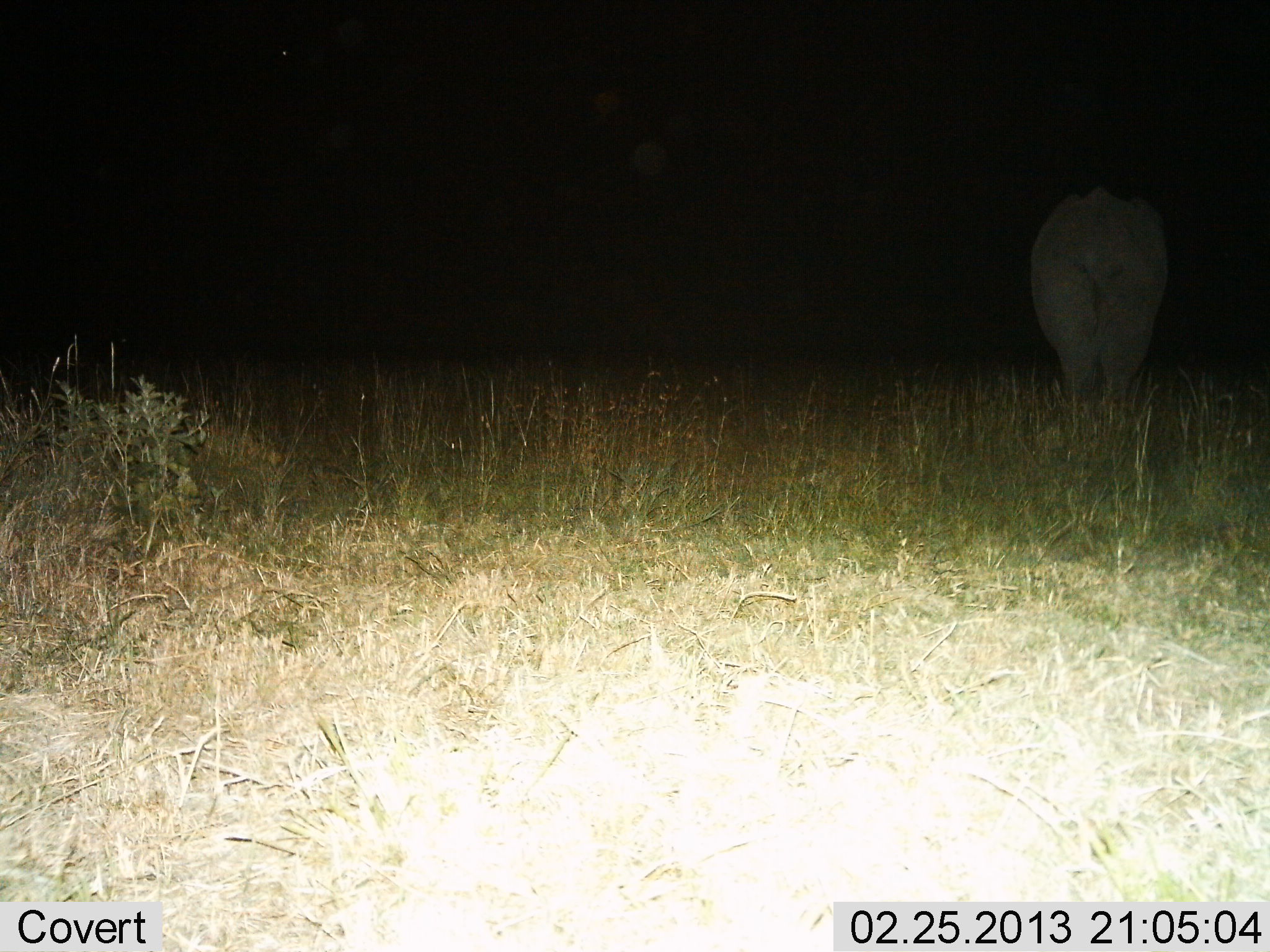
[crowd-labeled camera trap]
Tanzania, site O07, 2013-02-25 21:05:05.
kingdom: Animalia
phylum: Chordata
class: Mammalia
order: Proboscidea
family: Elephantidae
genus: Loxodonta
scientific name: Loxodonta africana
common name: african bush elephant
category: elephant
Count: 1.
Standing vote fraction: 88%.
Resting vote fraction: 0%.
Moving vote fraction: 12%.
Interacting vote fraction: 0%.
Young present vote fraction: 0%.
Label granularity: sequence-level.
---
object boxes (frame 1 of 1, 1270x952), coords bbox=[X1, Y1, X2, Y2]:
animal: bbox=[1030, 182, 1171, 412]